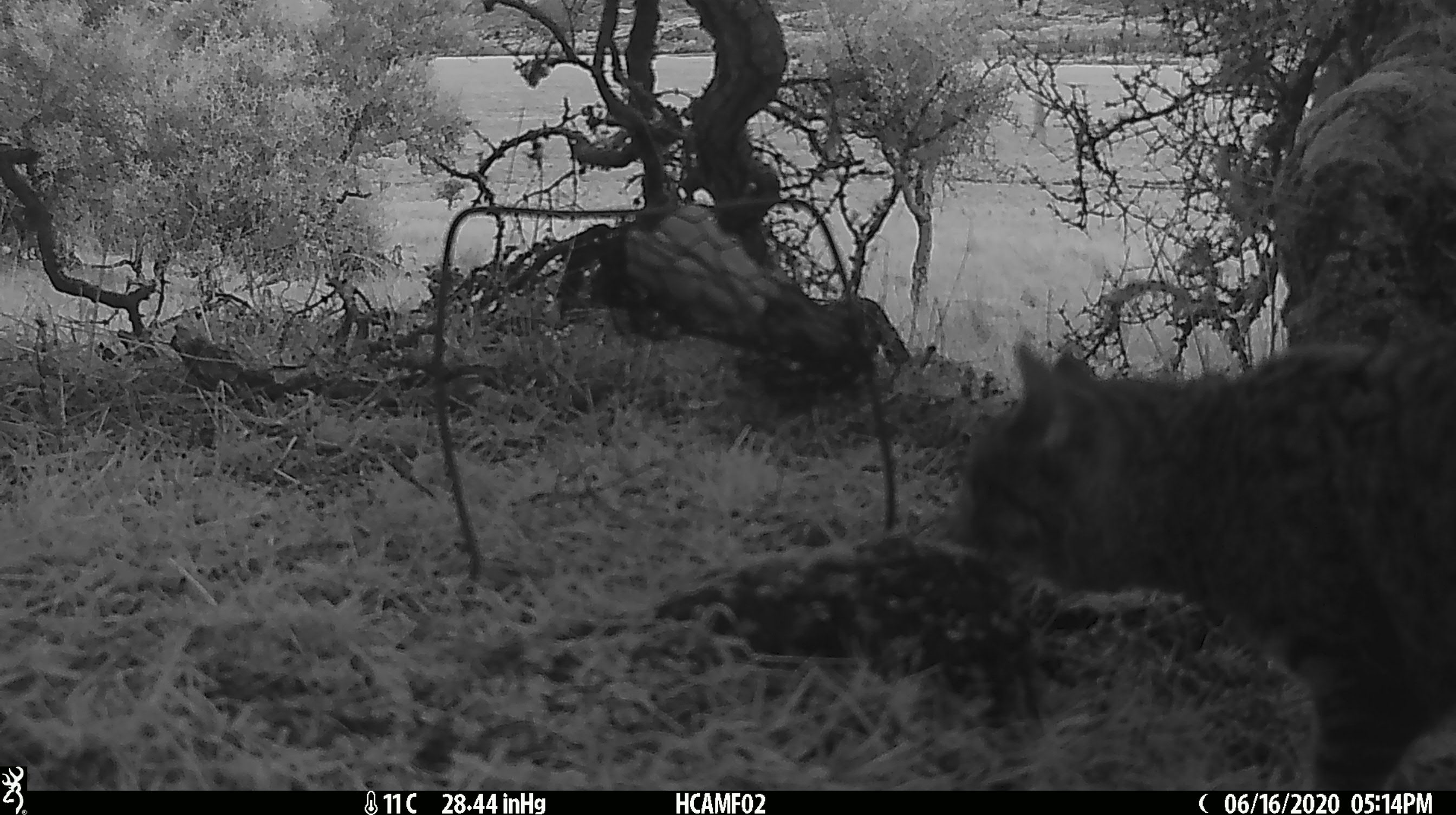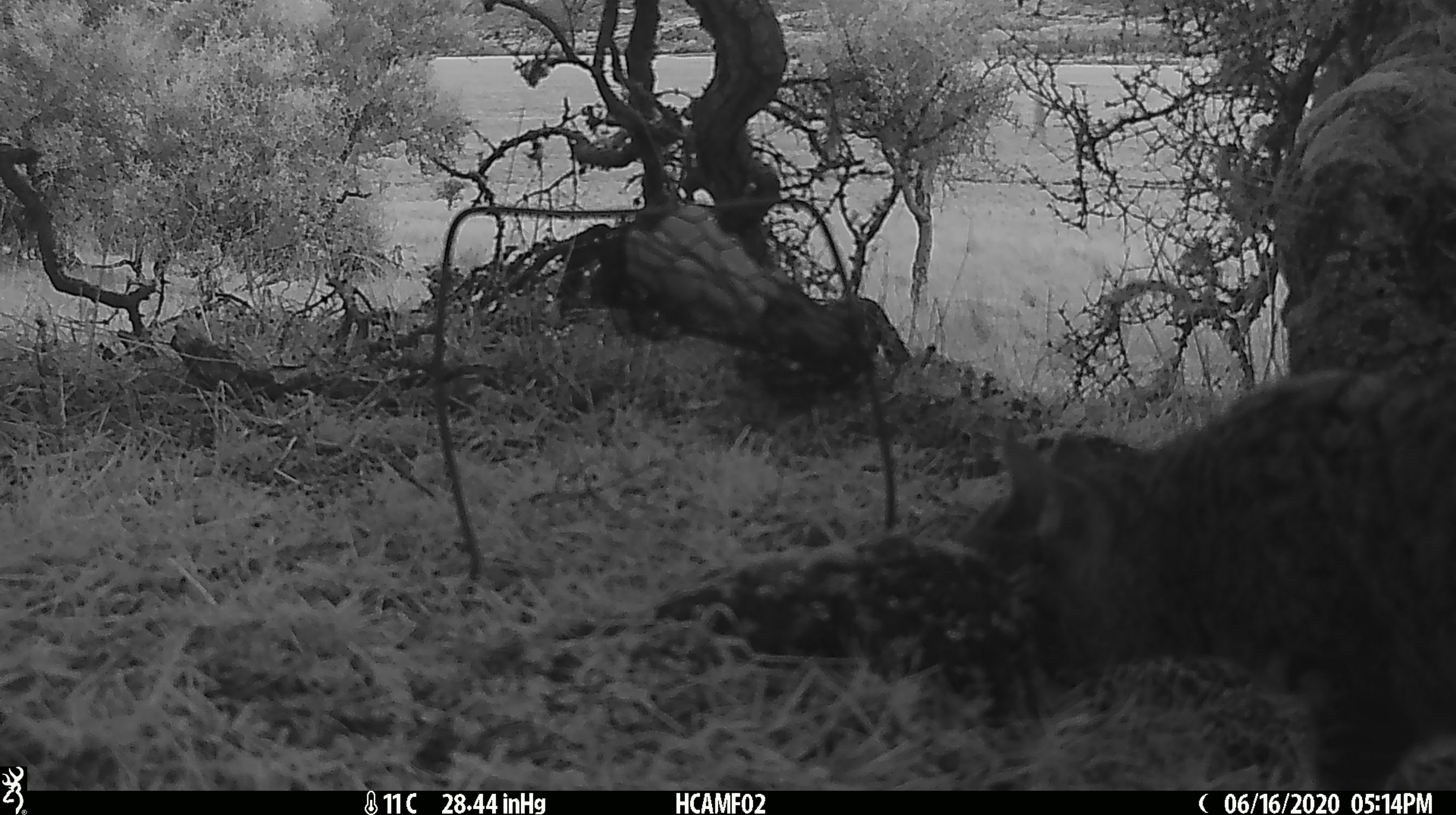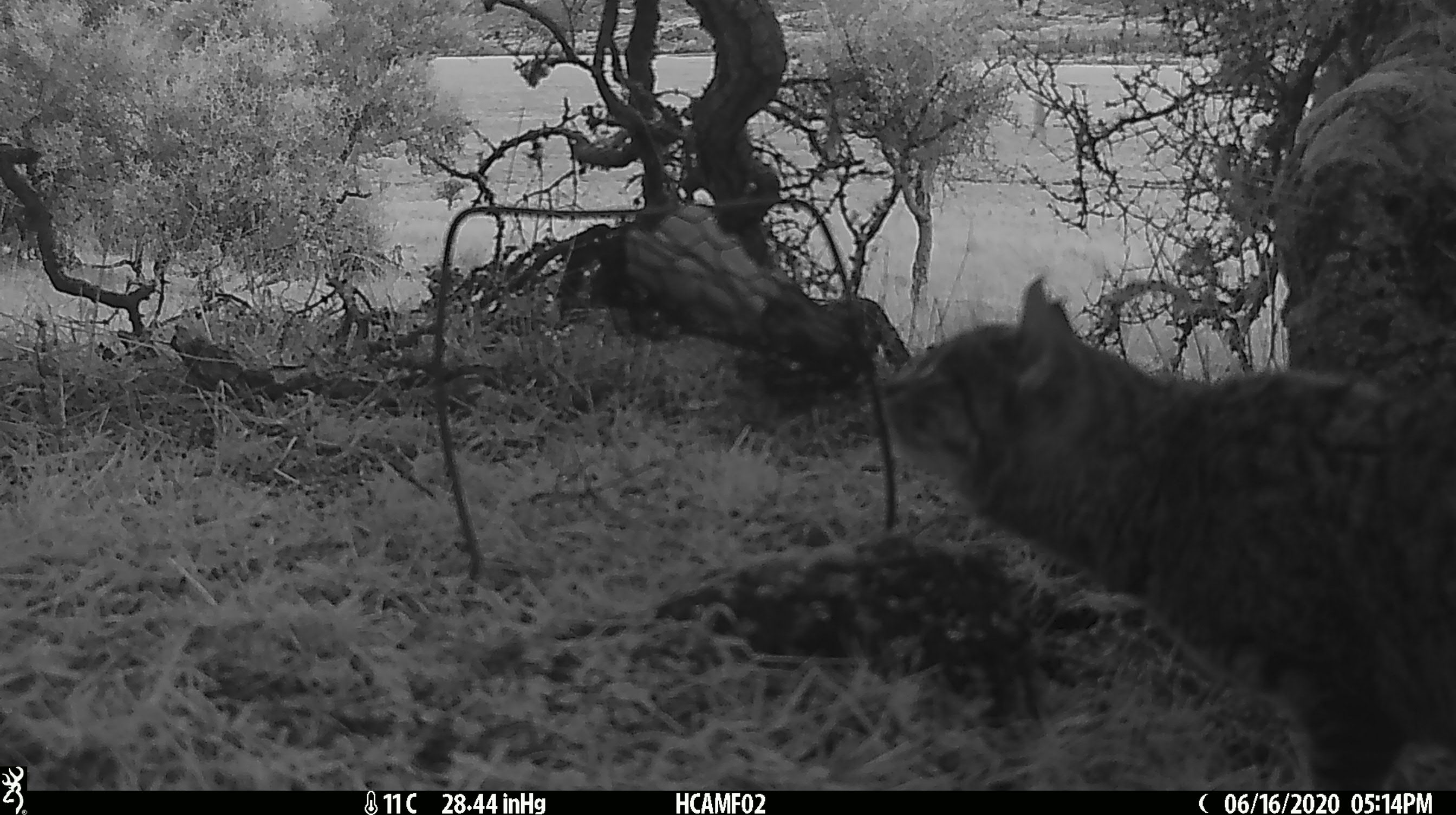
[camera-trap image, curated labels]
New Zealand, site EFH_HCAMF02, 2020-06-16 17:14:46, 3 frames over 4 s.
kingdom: Animalia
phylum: Chordata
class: Mammalia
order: Carnivora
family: Felidae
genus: Felis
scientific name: Felis catus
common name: domestic cat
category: cat